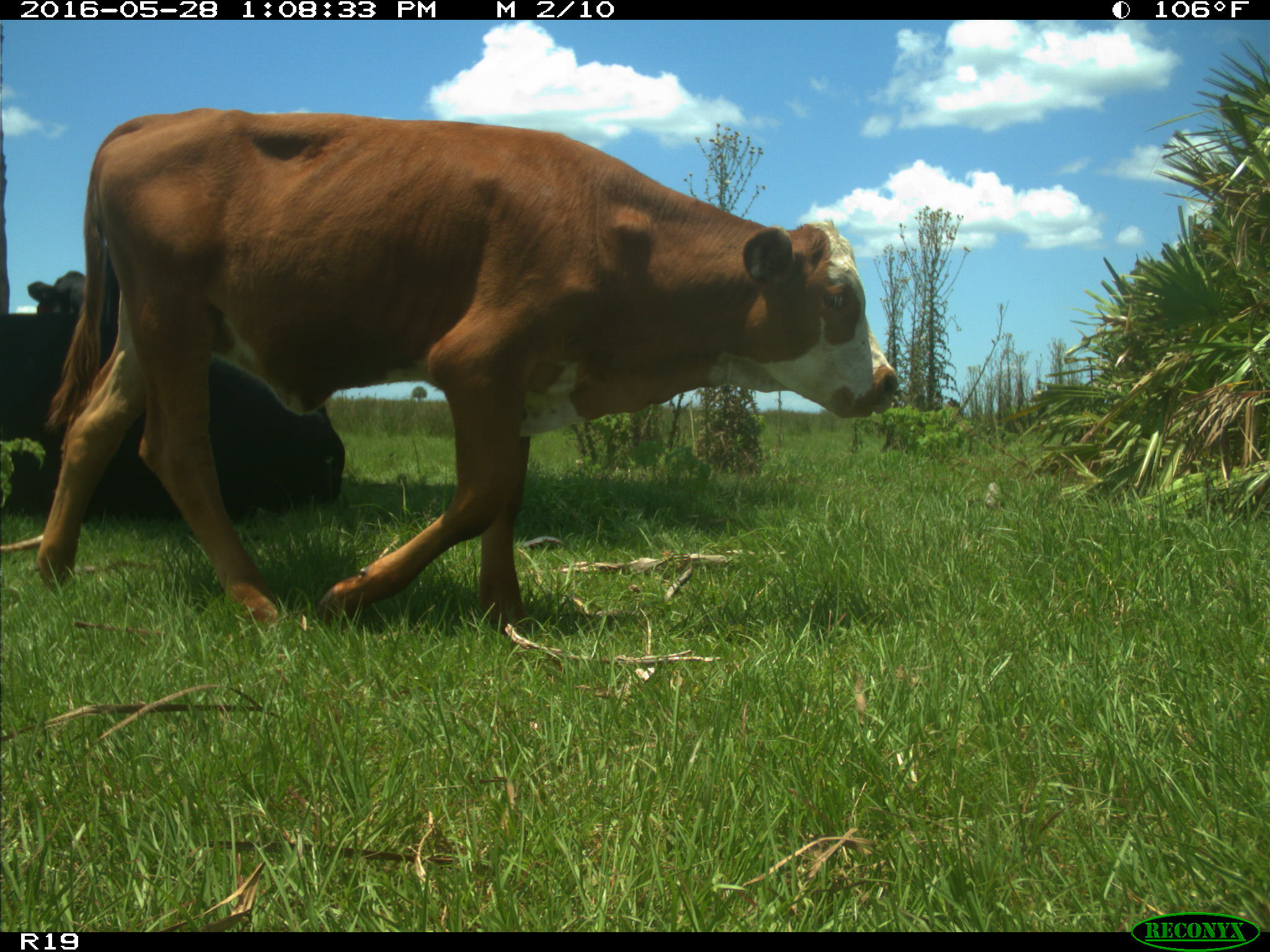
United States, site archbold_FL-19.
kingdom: Animalia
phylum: Chordata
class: Mammalia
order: Artiodactyla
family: Bovidae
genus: Bos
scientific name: Bos taurus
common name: domestic cow